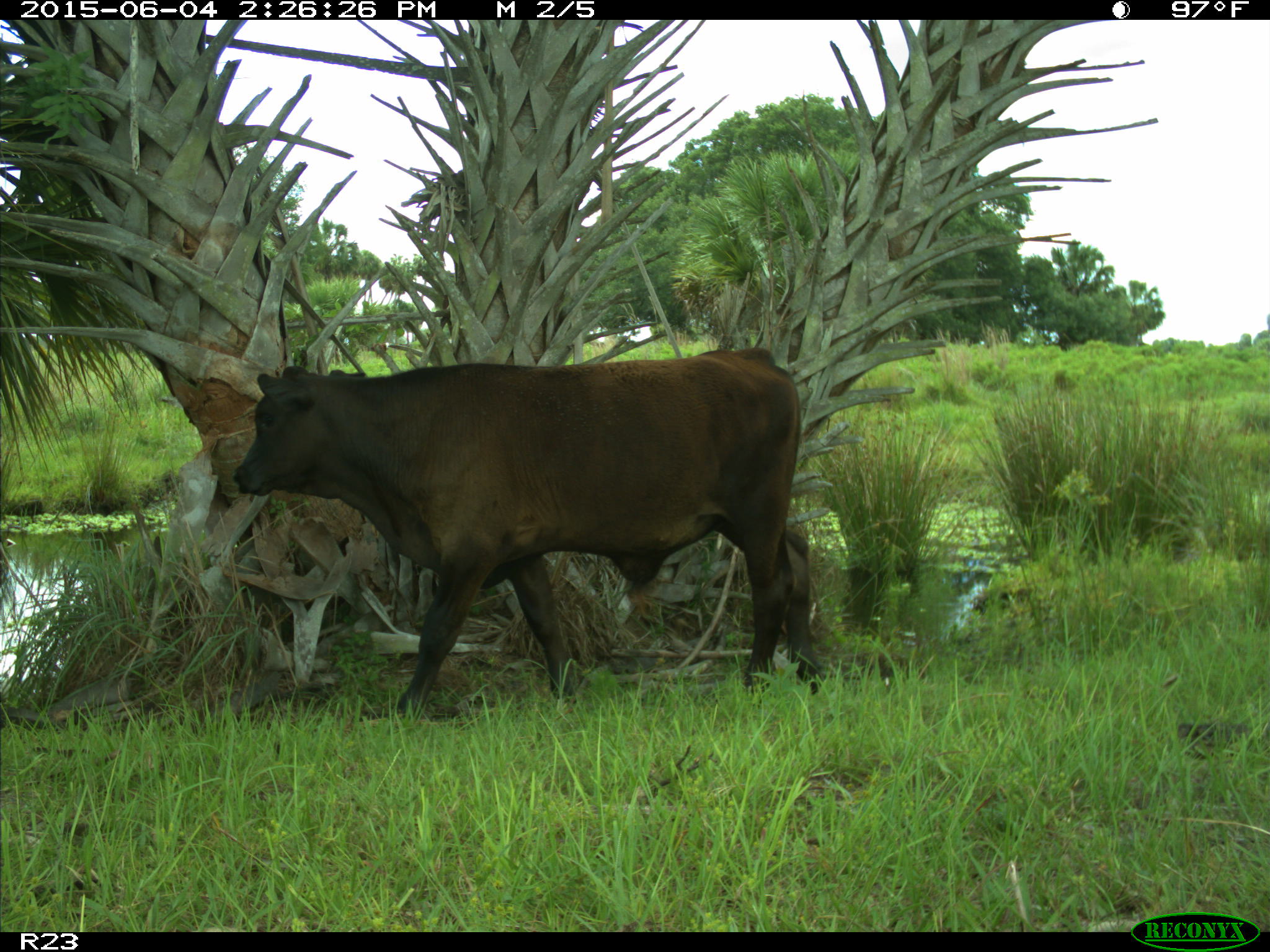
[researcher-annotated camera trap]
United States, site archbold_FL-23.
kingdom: Animalia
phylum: Chordata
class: Mammalia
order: Artiodactyla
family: Bovidae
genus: Bos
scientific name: Bos taurus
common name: domestic cow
Bos taurus (domestic cow).